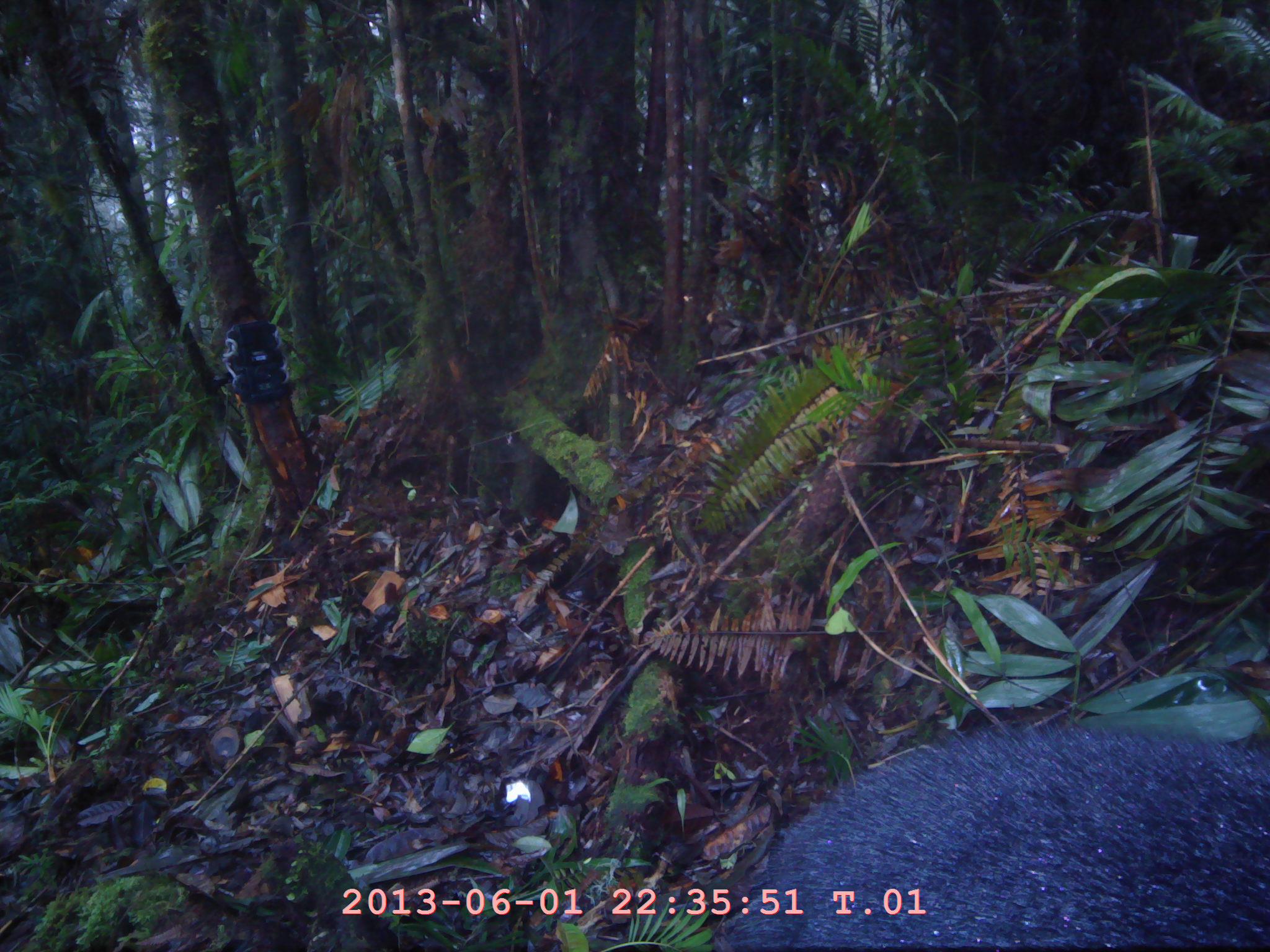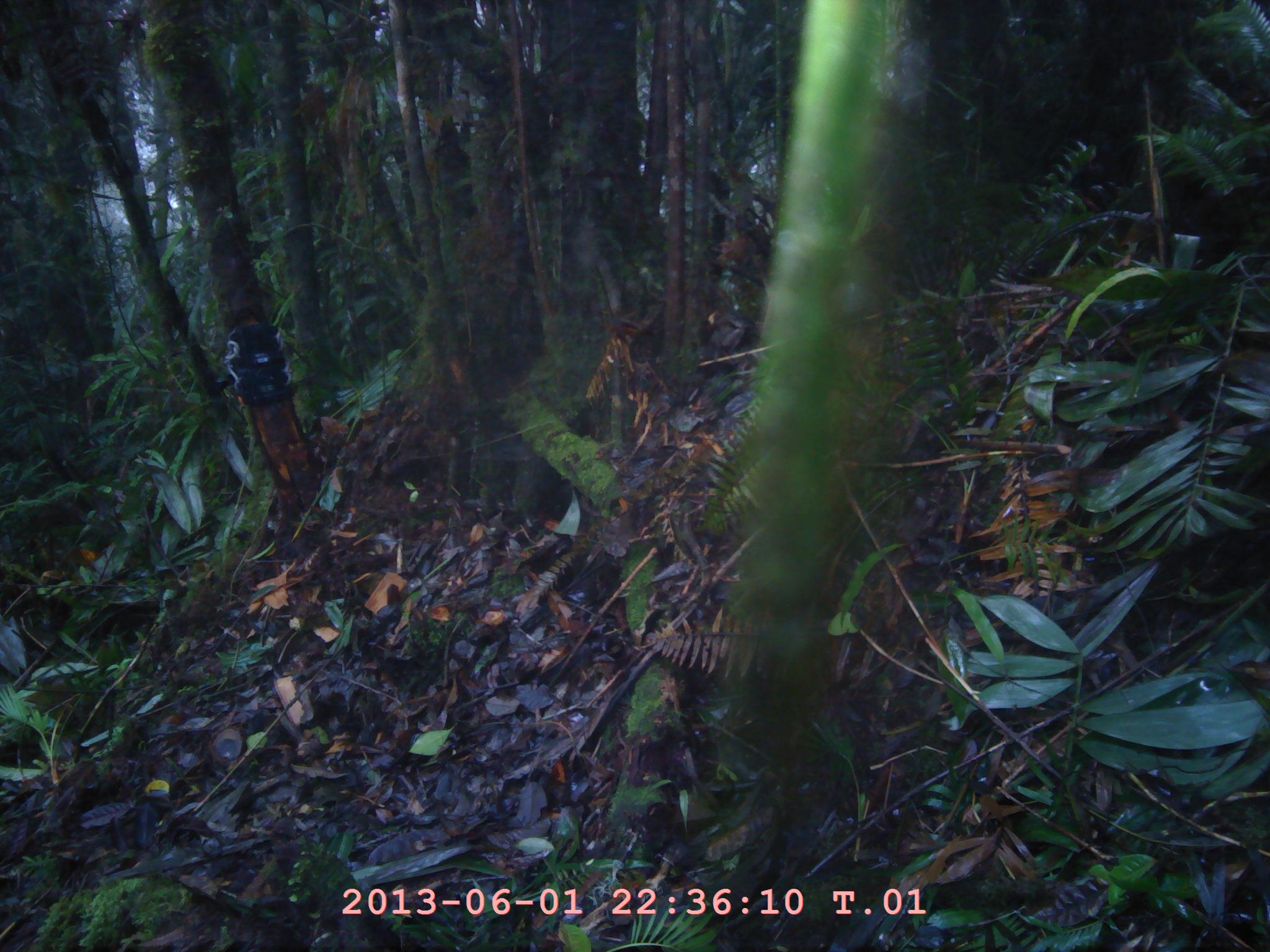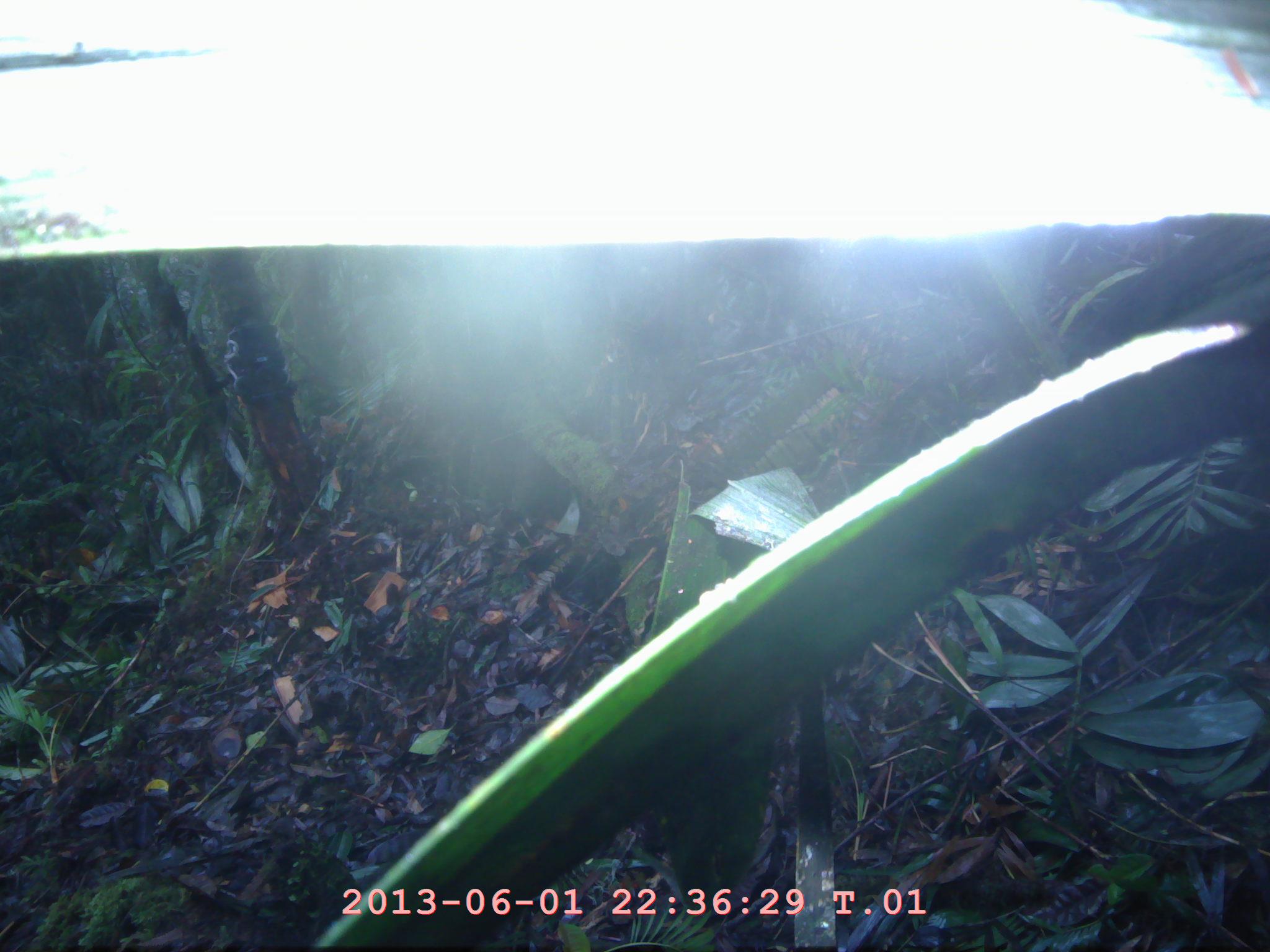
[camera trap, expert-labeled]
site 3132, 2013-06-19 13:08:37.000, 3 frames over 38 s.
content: unidentified animal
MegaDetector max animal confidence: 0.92